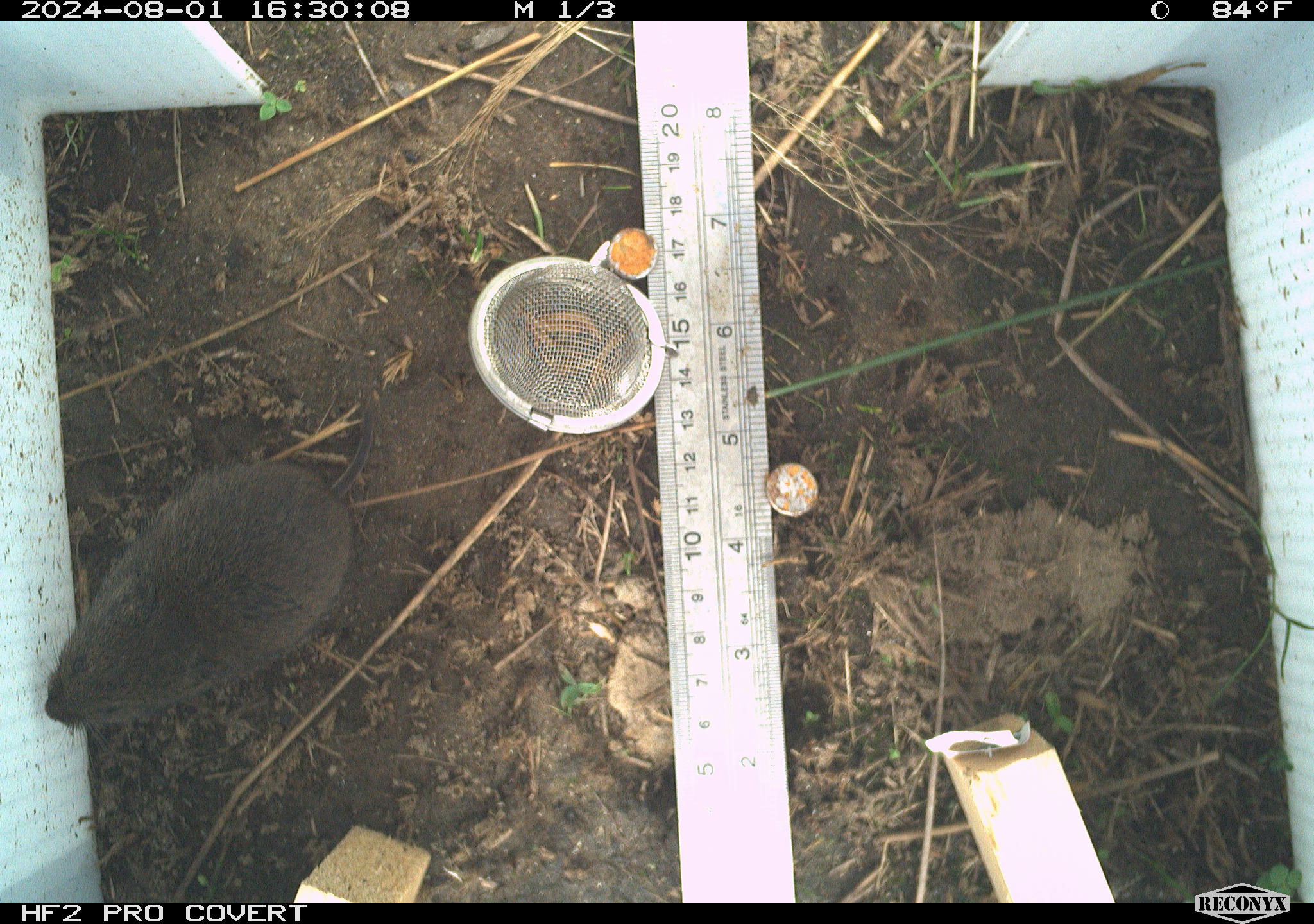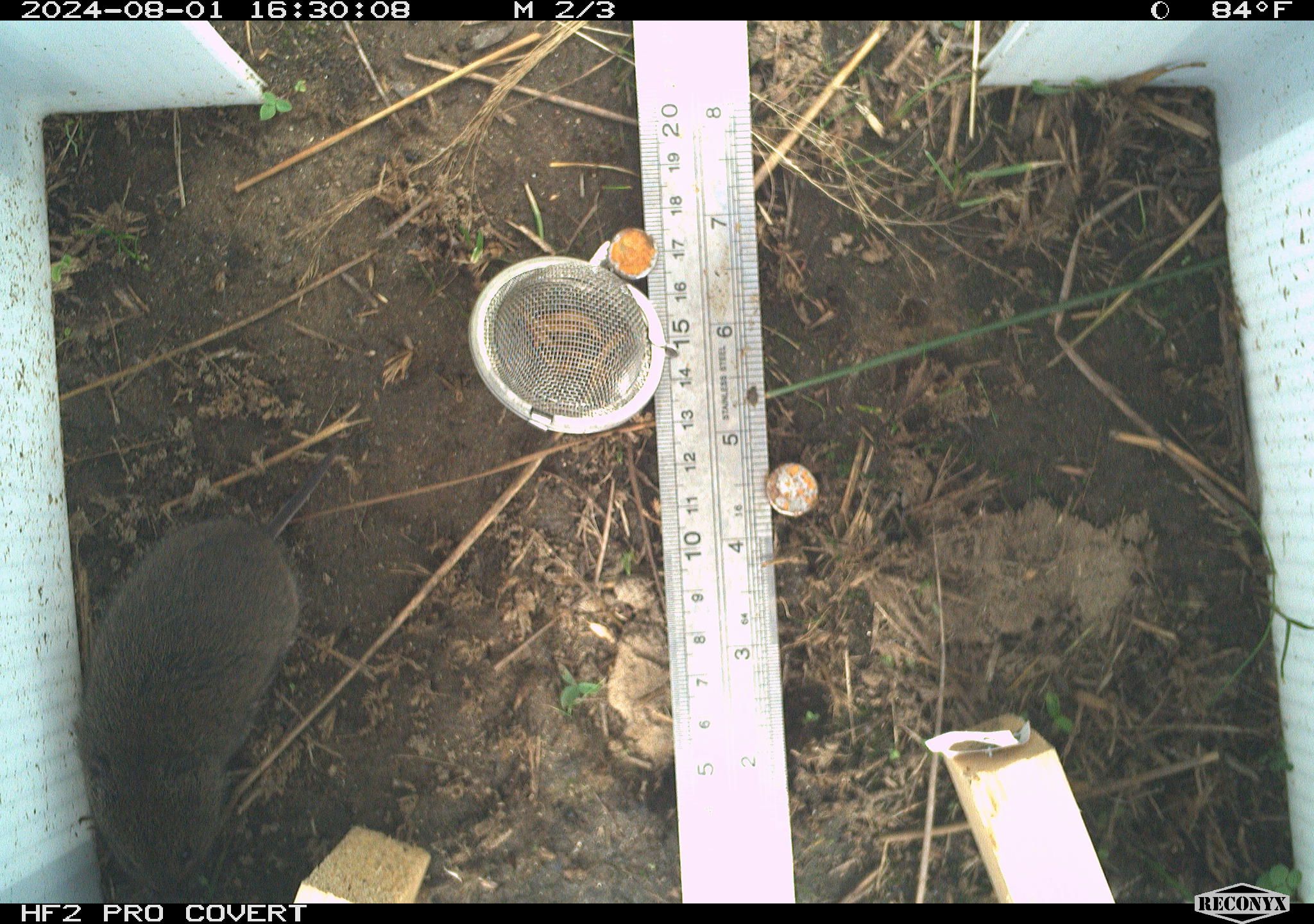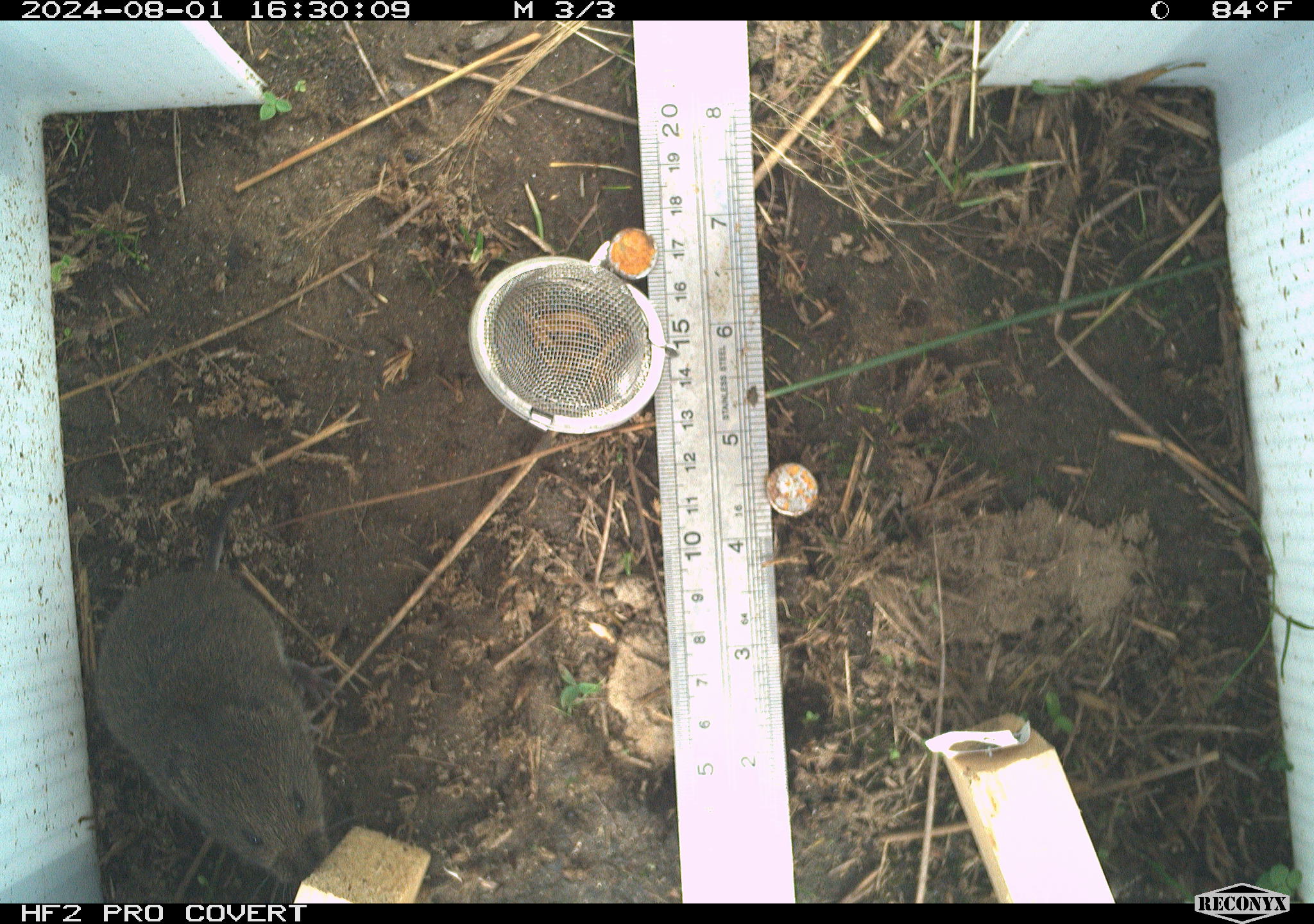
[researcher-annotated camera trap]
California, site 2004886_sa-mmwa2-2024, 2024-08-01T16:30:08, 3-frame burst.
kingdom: Animalia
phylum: Chordata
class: Mammalia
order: Rodentia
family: Cricetidae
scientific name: Arvicolinae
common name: voles, lemmings, and muskrats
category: arvicolinae subfamily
Arvicolinae subfamily (voles, lemmings, and muskrats) (Arvicolinae).